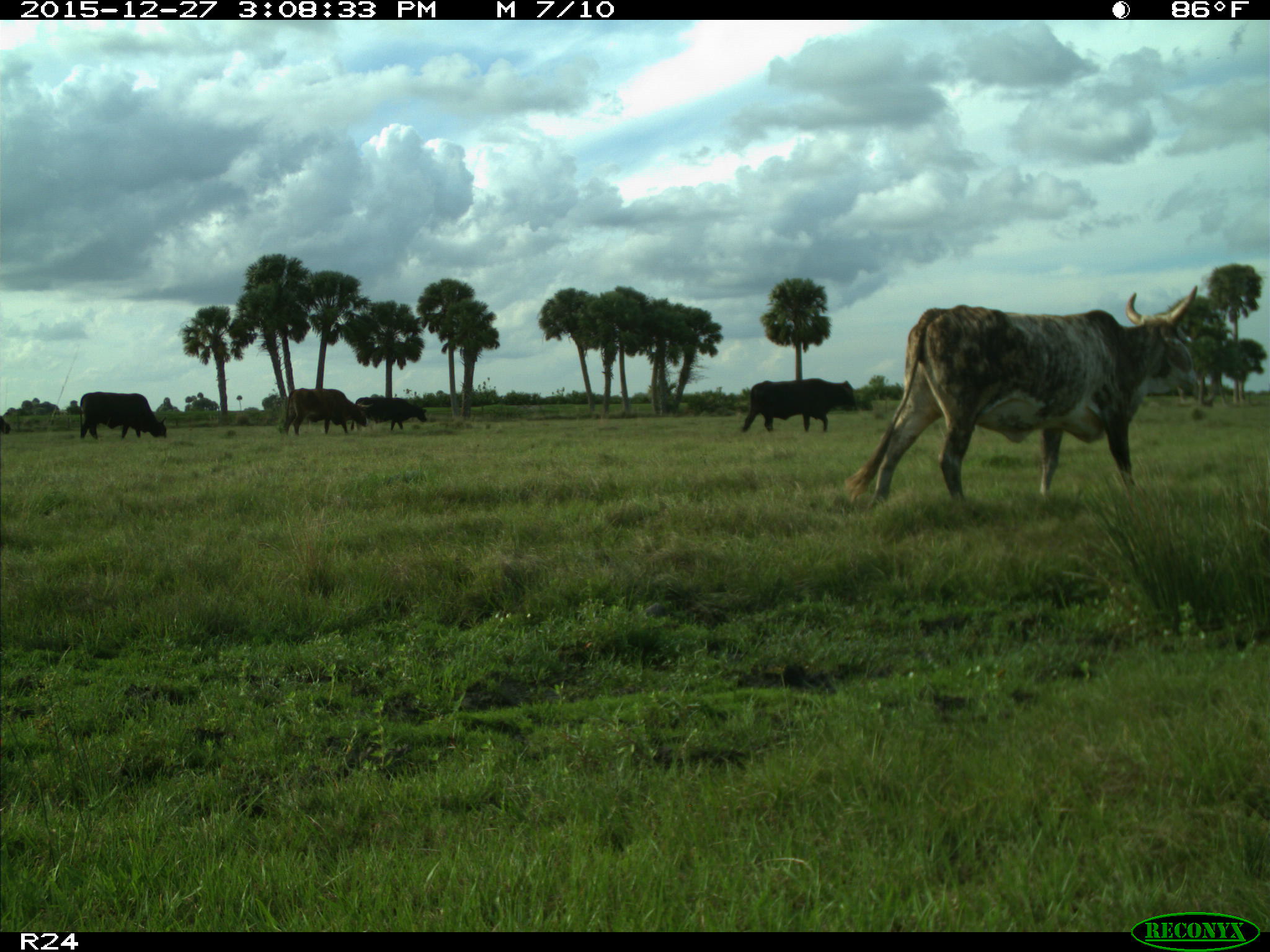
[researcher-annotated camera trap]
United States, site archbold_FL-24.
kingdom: Animalia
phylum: Chordata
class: Mammalia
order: Artiodactyla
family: Bovidae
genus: Bos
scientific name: Bos taurus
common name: domestic cow